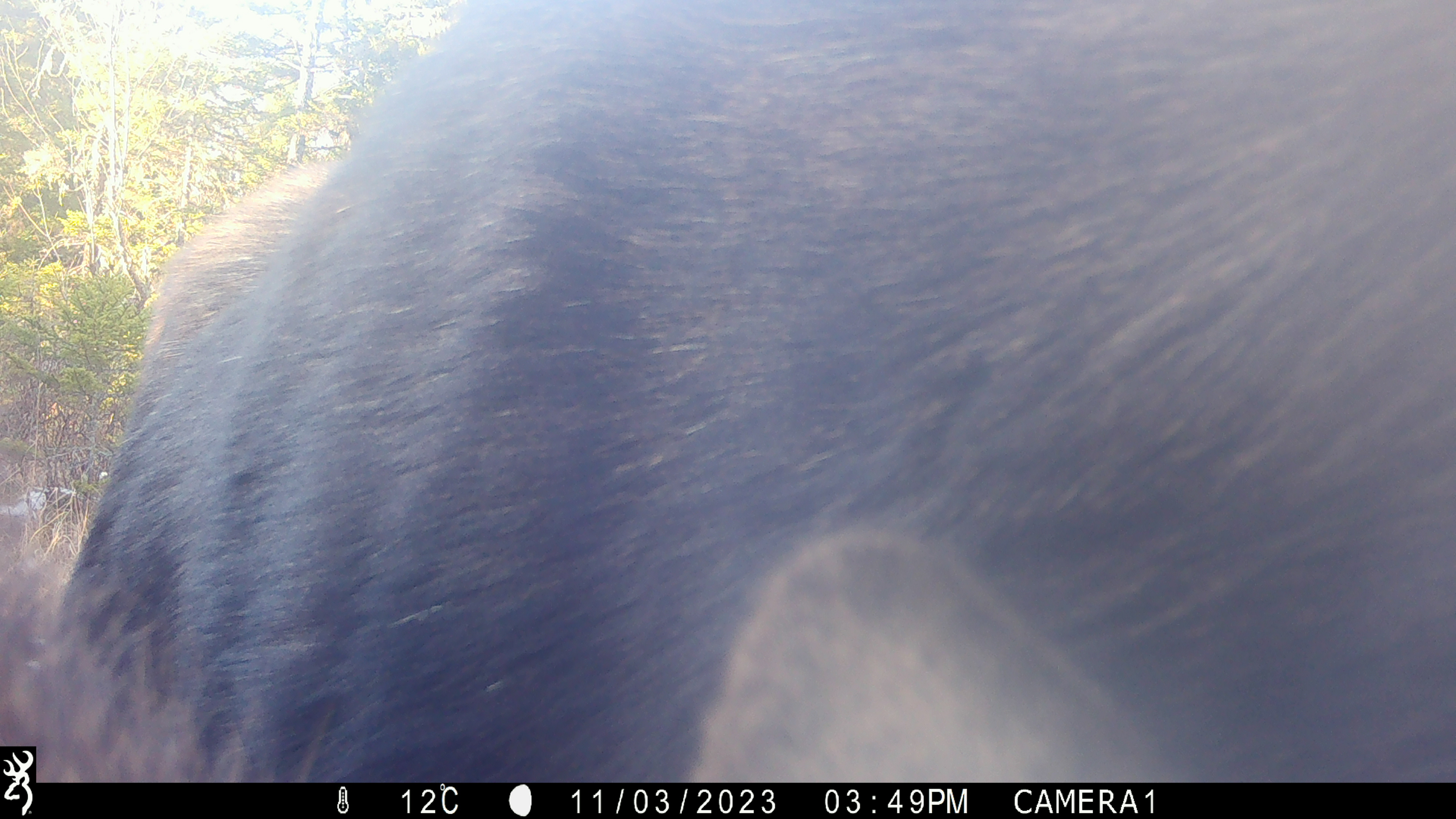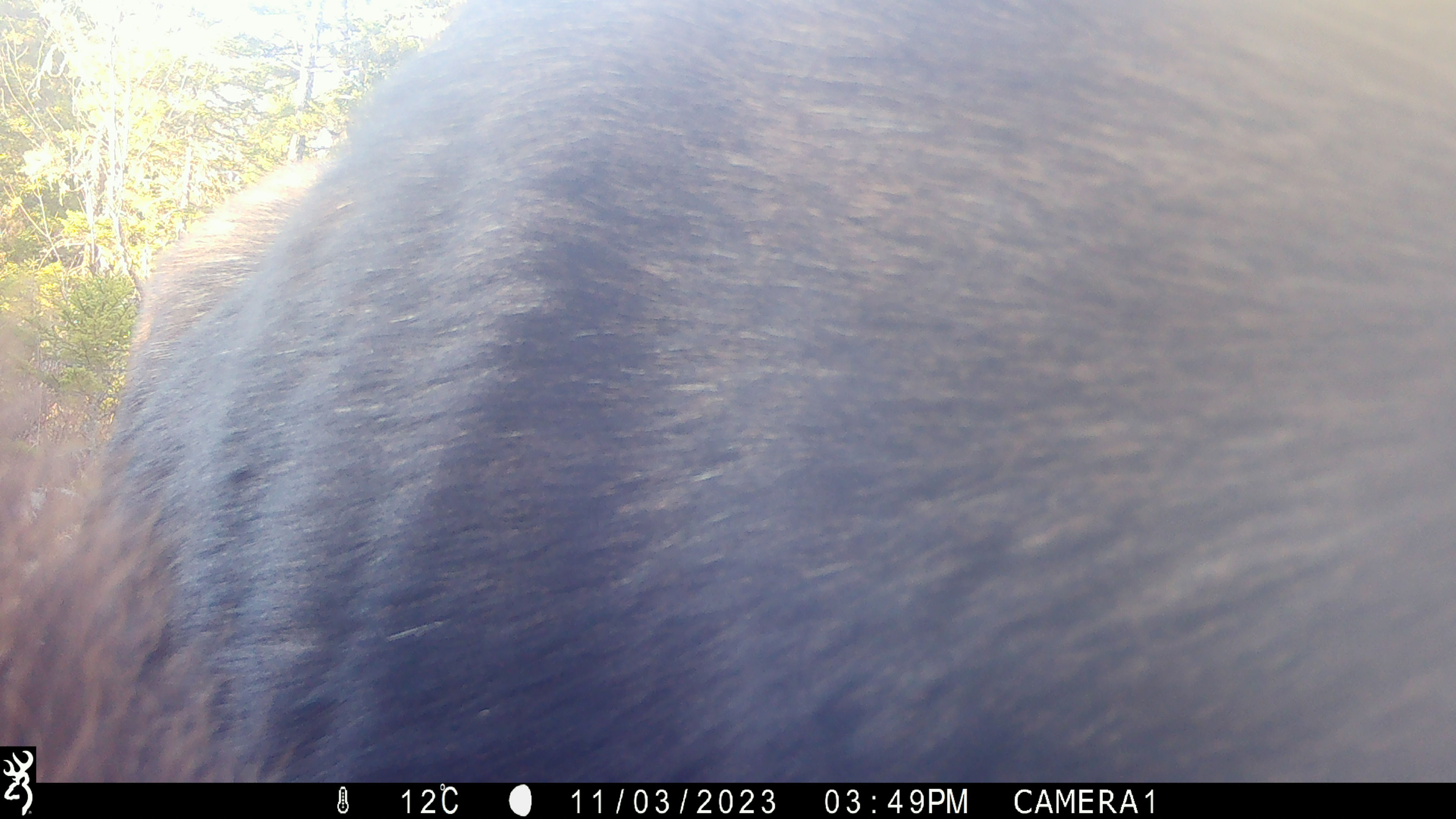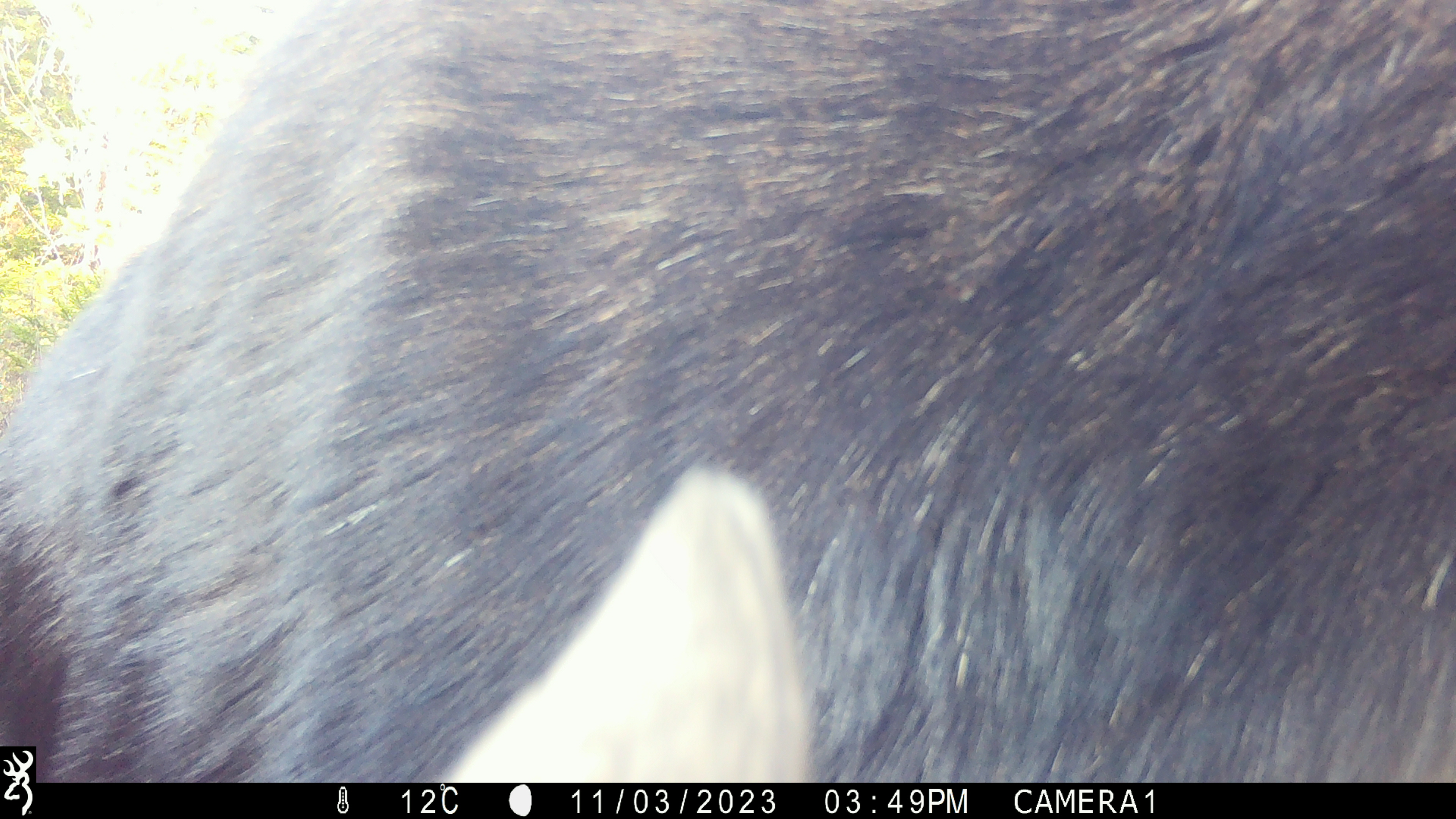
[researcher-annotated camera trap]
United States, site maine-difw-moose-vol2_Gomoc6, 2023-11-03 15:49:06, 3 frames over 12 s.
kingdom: Animalia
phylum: Chordata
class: Mammalia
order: Artiodactyla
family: Cervidae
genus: Alces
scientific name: Alces alces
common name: moose